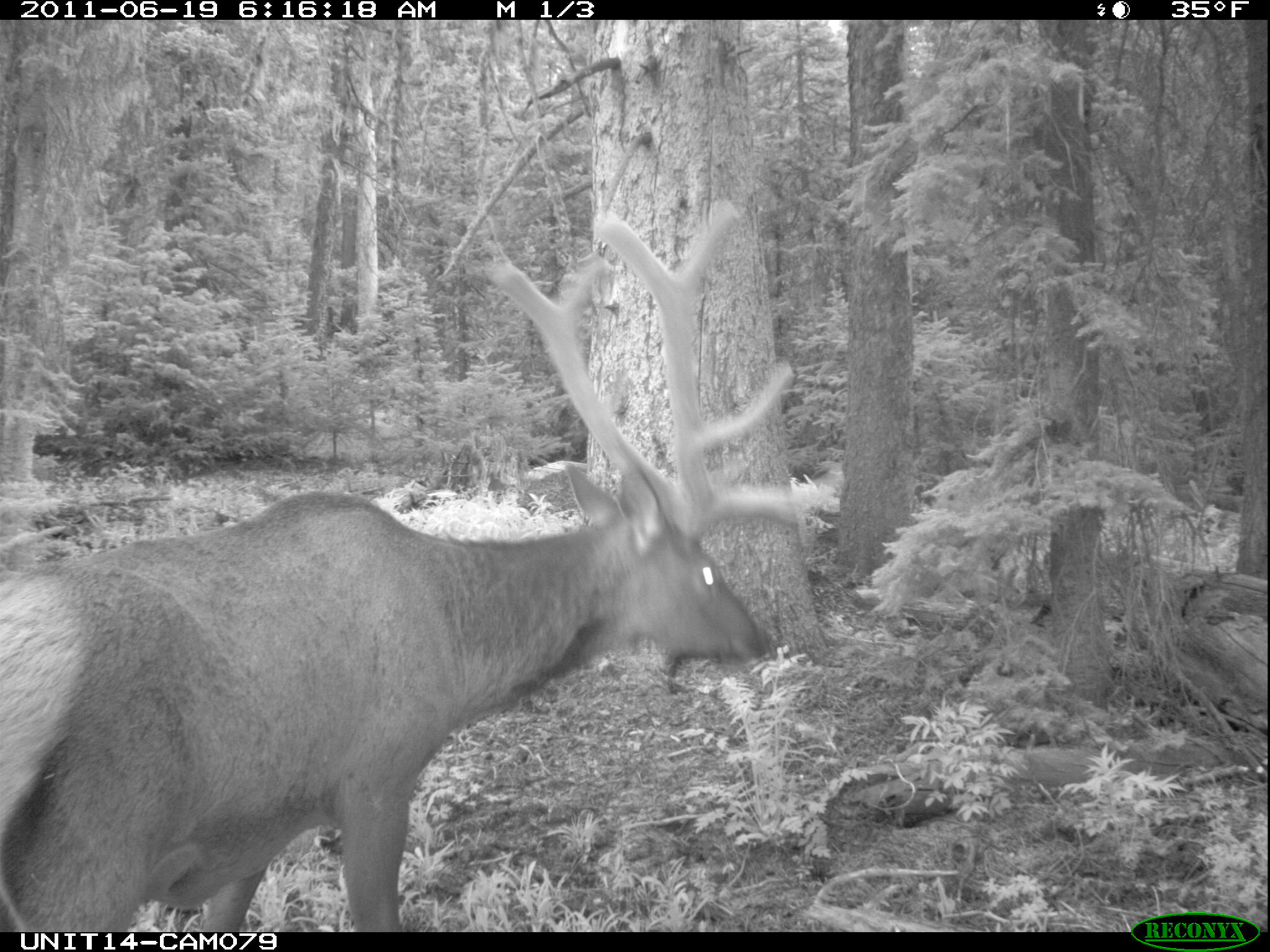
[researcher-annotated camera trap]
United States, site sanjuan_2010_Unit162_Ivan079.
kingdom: Animalia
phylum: Chordata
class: Mammalia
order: Artiodactyla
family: Cervidae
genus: Cervus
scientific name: Cervus elaphus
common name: red deer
Cervus elaphus (red deer).